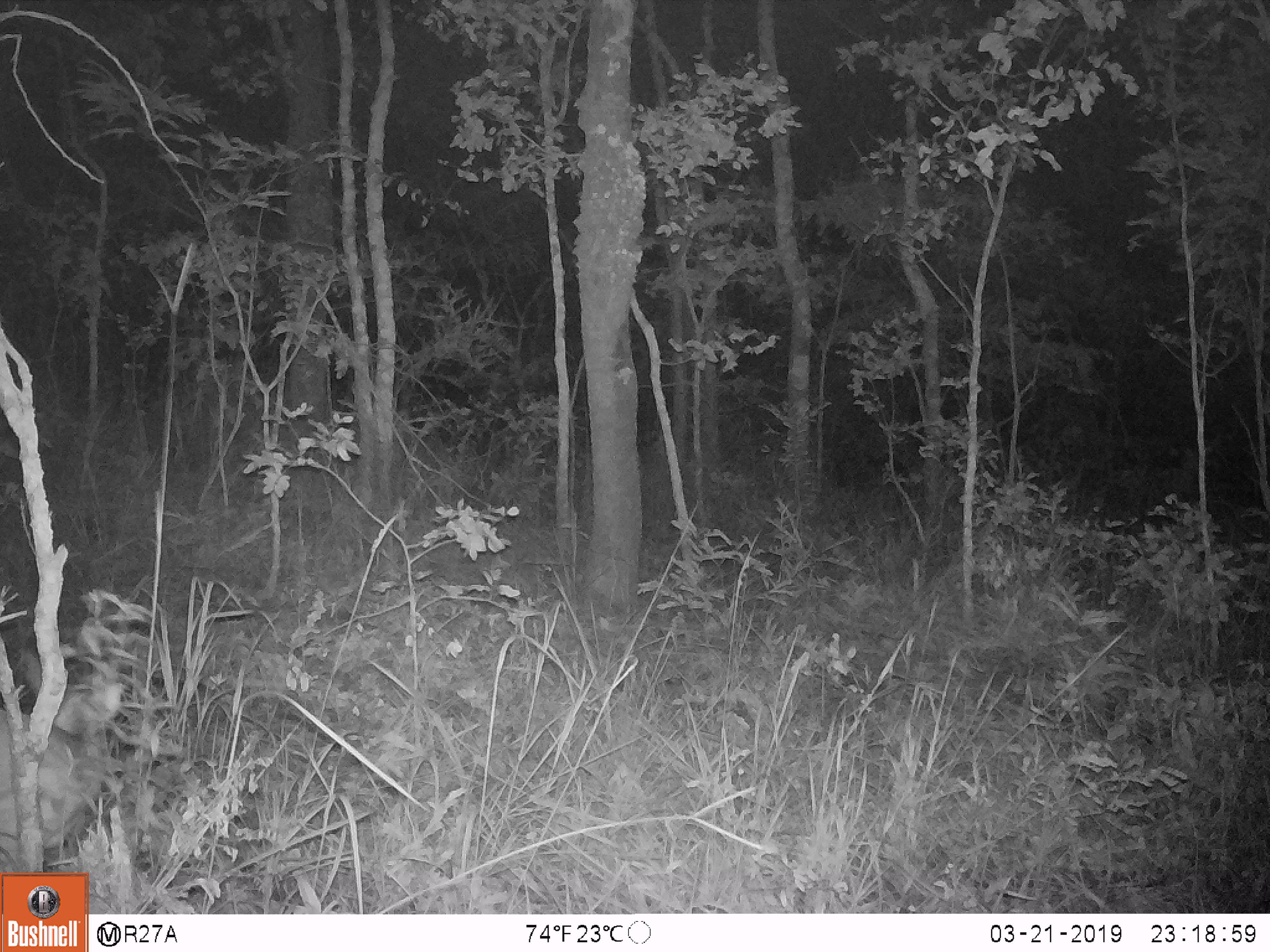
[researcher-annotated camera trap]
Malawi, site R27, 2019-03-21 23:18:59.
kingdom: Animalia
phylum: Chordata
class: Mammalia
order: Artiodactyla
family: Bovidae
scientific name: Antilopinae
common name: small antelope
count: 1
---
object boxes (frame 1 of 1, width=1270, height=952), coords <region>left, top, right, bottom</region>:
small antelope: <region>0, 632, 145, 862</region>